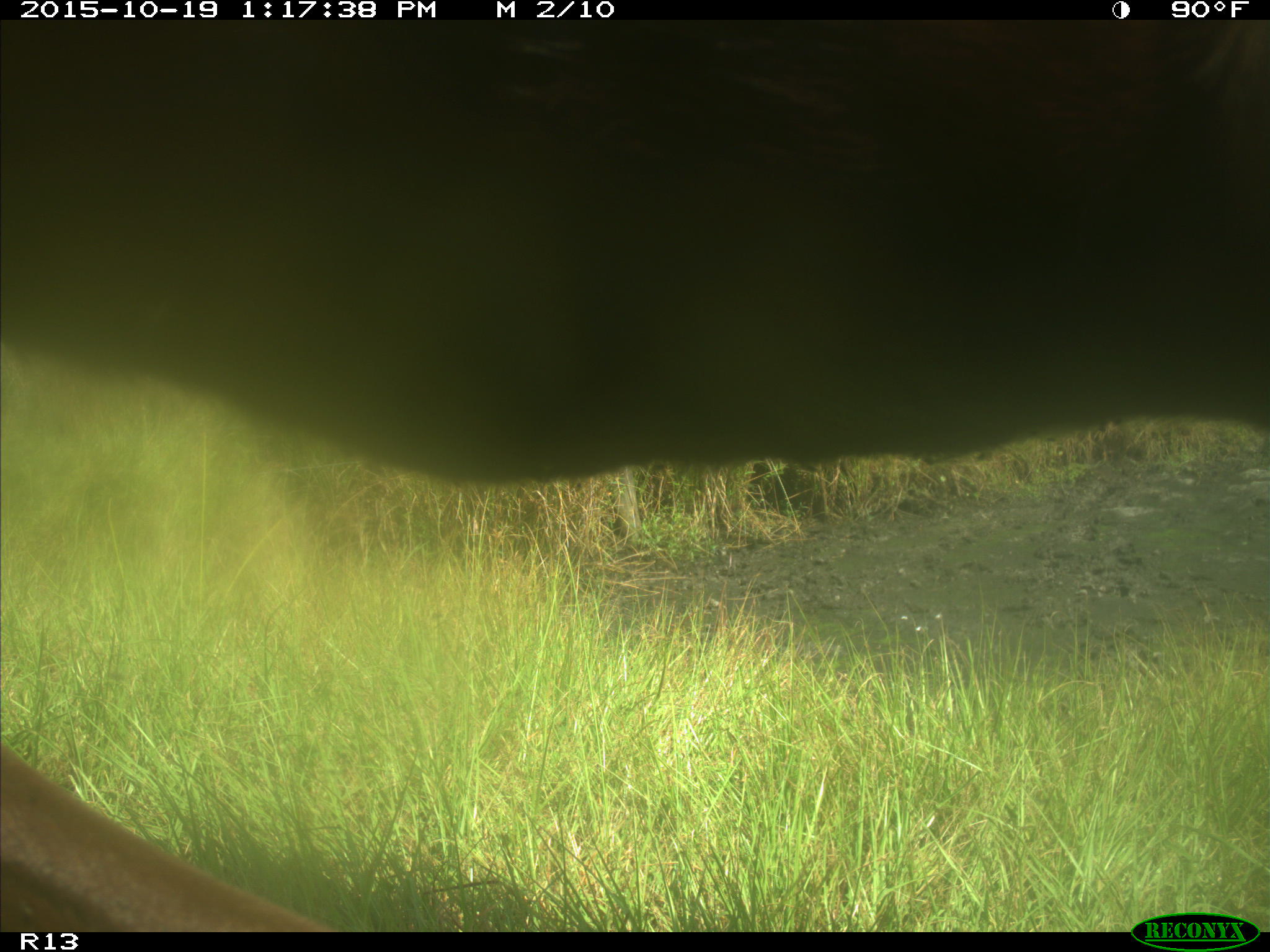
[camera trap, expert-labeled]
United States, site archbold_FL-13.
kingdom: Animalia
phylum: Chordata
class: Mammalia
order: Artiodactyla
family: Bovidae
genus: Bos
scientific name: Bos taurus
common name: domestic cow